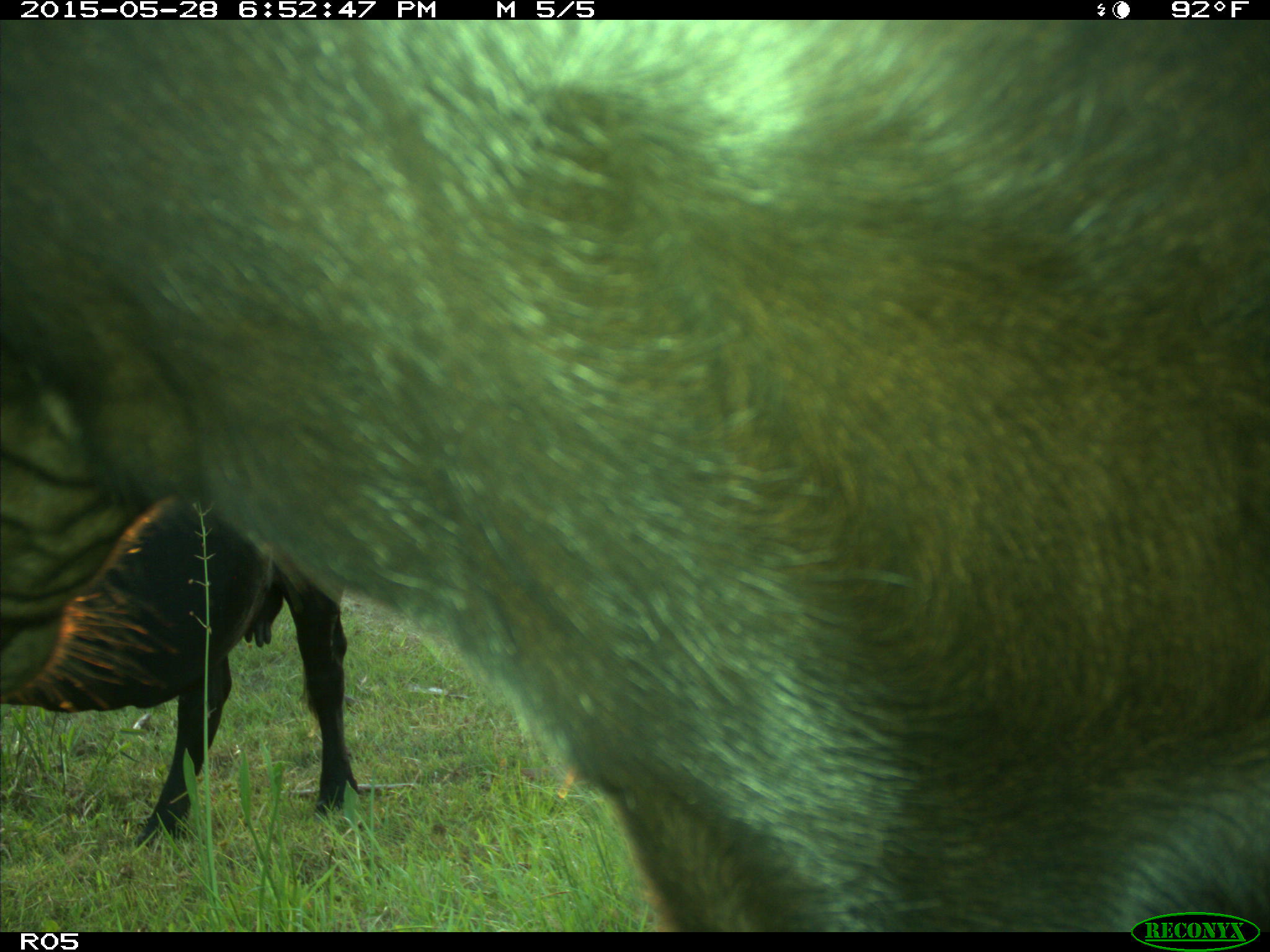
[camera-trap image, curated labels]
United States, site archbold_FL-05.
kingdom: Animalia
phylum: Chordata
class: Mammalia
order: Artiodactyla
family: Bovidae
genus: Bos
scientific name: Bos taurus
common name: domestic cow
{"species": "Bos taurus (domestic cow)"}